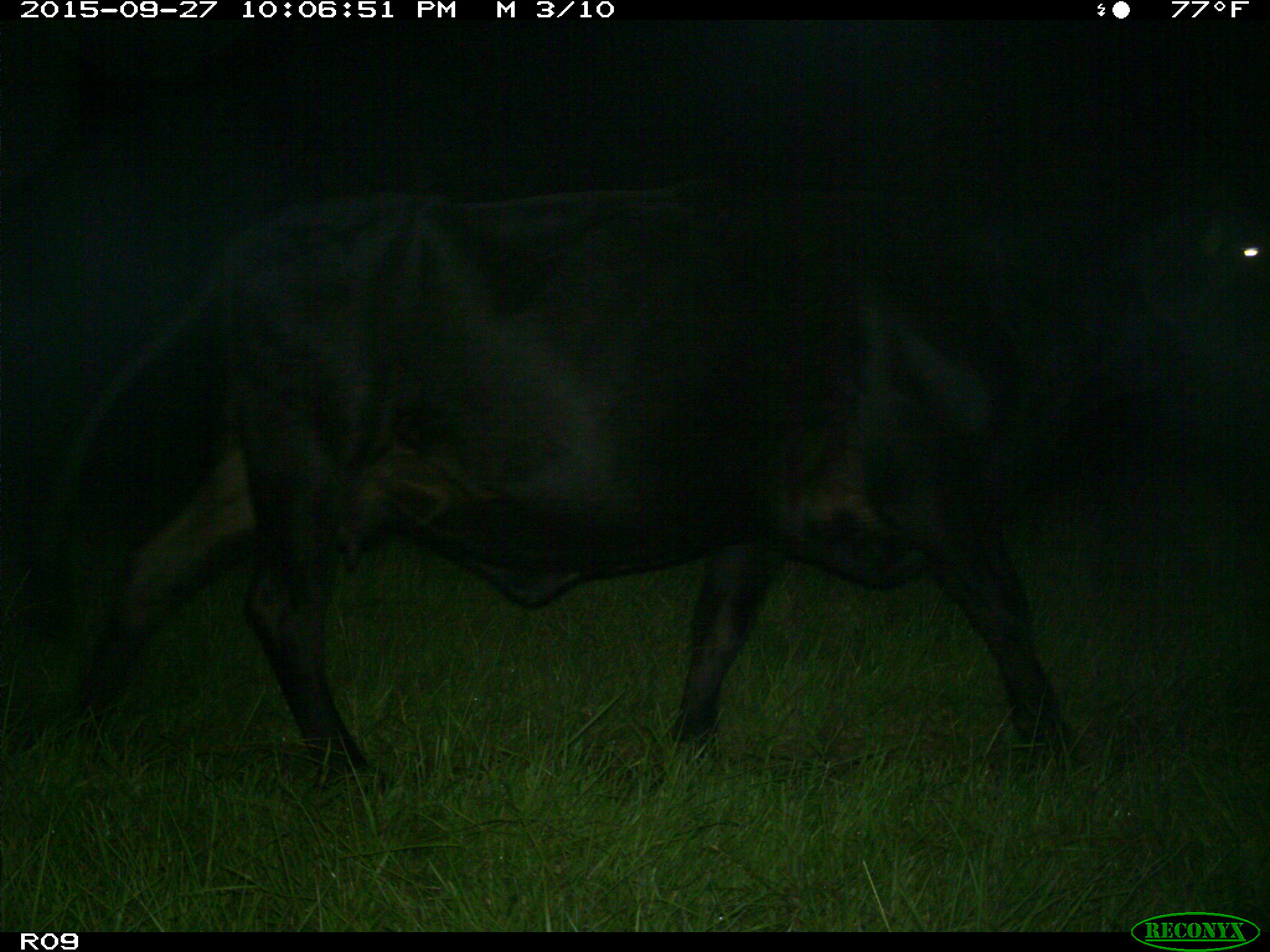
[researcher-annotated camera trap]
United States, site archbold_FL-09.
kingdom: Animalia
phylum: Chordata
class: Mammalia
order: Artiodactyla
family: Bovidae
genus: Bos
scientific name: Bos taurus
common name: domestic cow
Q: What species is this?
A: Bos taurus (domestic cow).